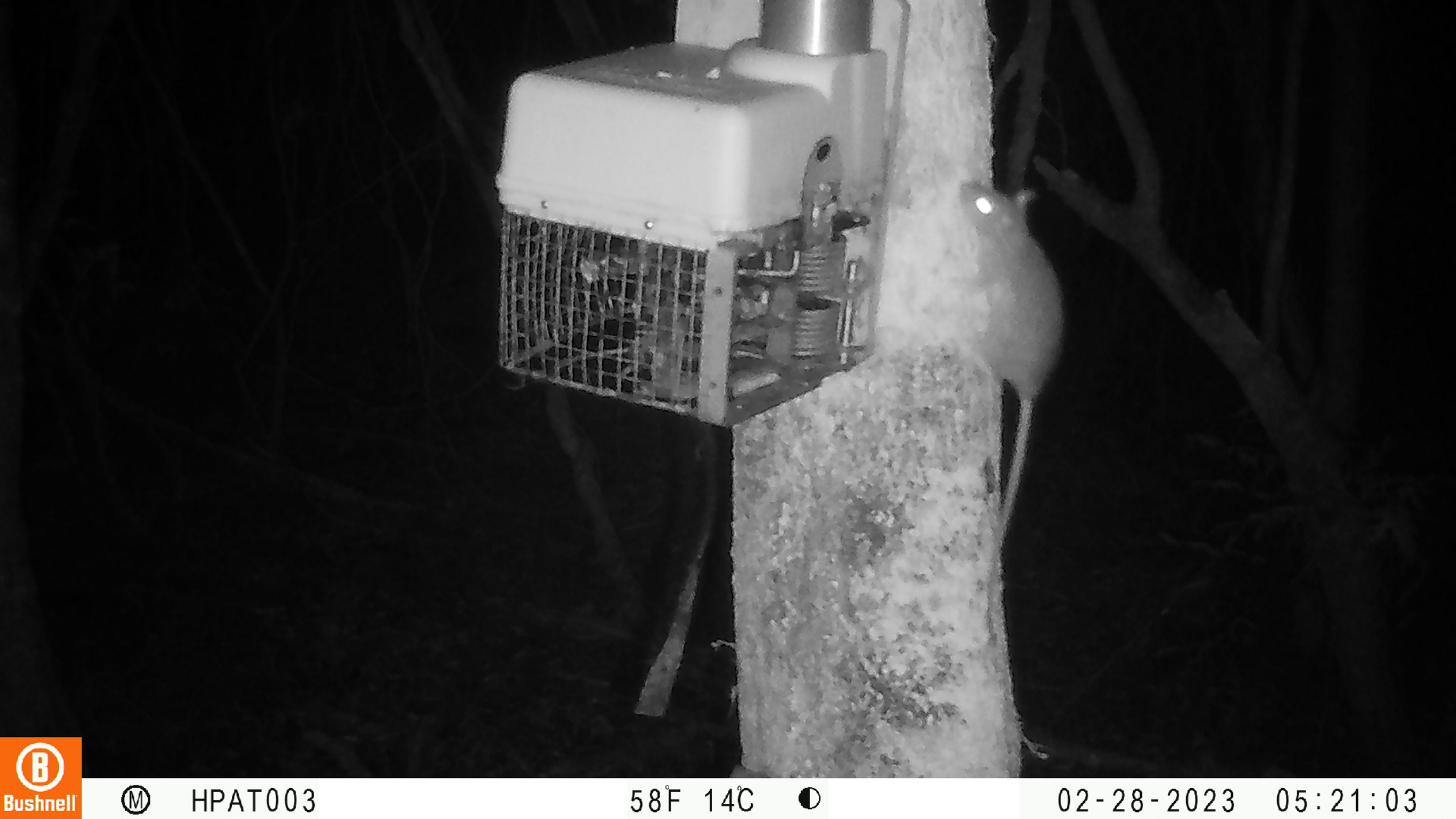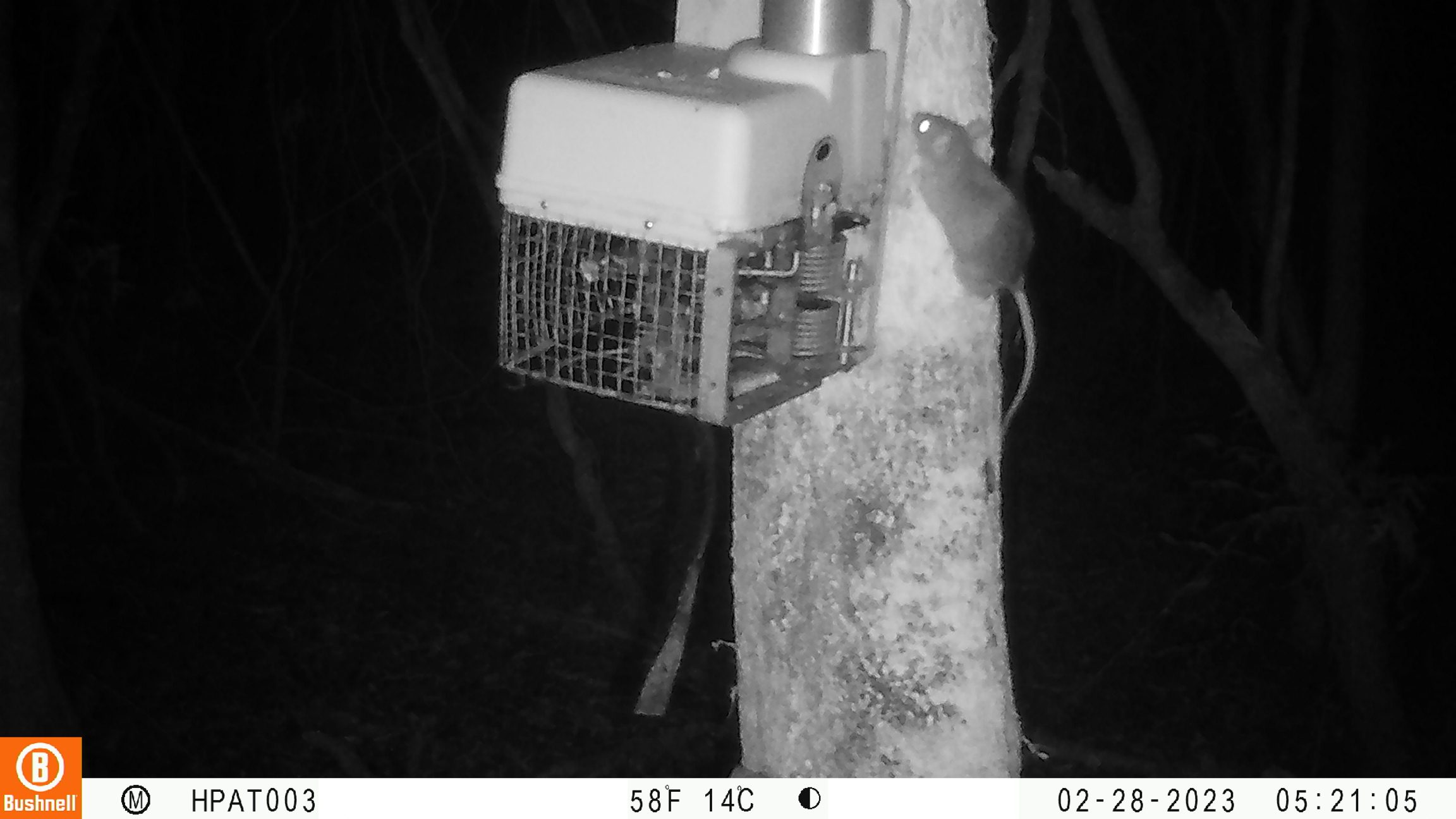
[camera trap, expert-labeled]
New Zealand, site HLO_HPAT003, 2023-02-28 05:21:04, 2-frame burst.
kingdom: Animalia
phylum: Chordata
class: Mammalia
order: Rodentia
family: Muridae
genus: Rattus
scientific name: Rattus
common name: rat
Rat (Rattus).